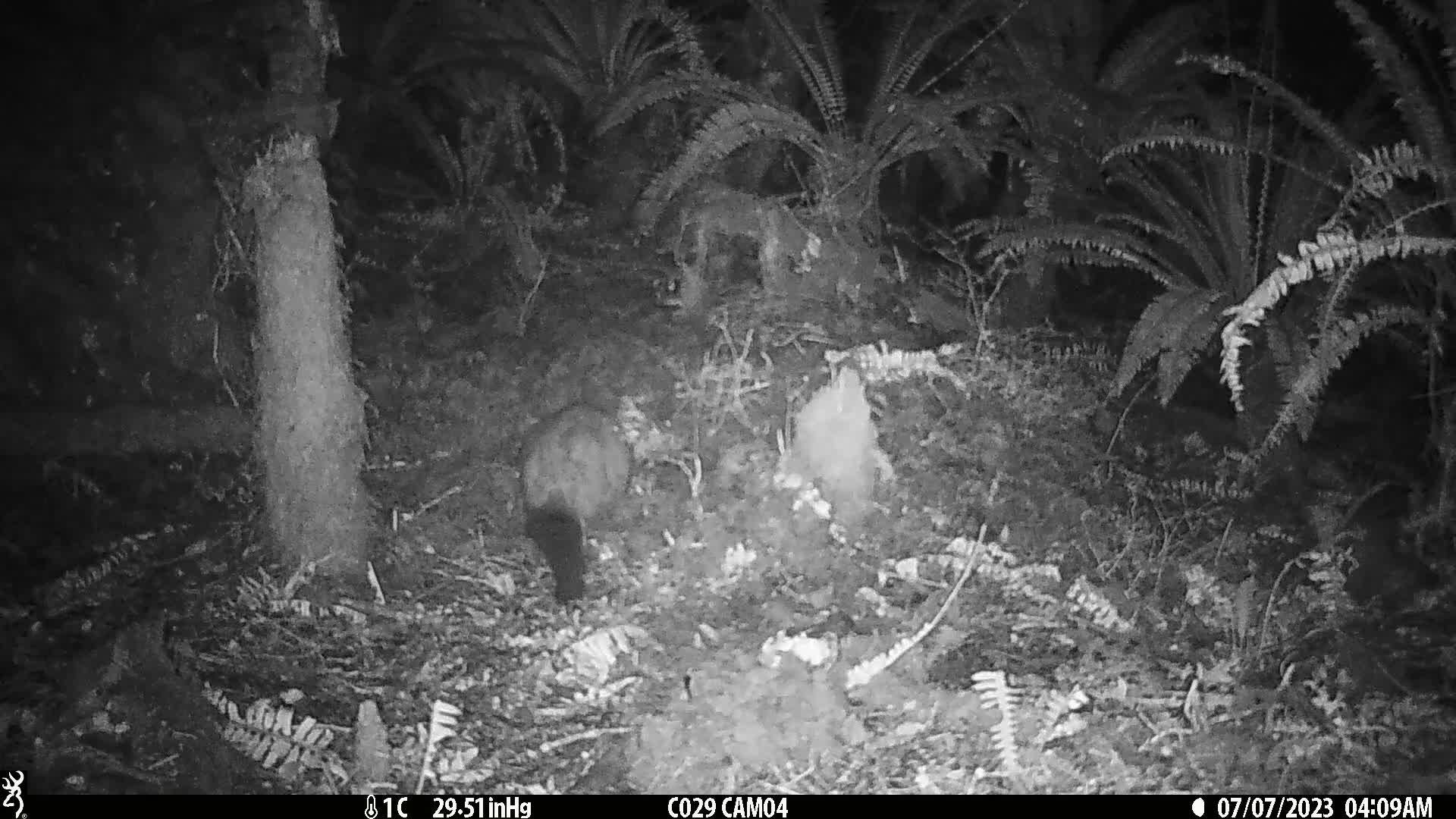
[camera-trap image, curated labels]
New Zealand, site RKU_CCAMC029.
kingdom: Animalia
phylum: Chordata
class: Mammalia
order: Diprotodontia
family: Phalangeridae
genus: Trichosurus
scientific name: Trichosurus vulpecula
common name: common brushtail possum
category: possum